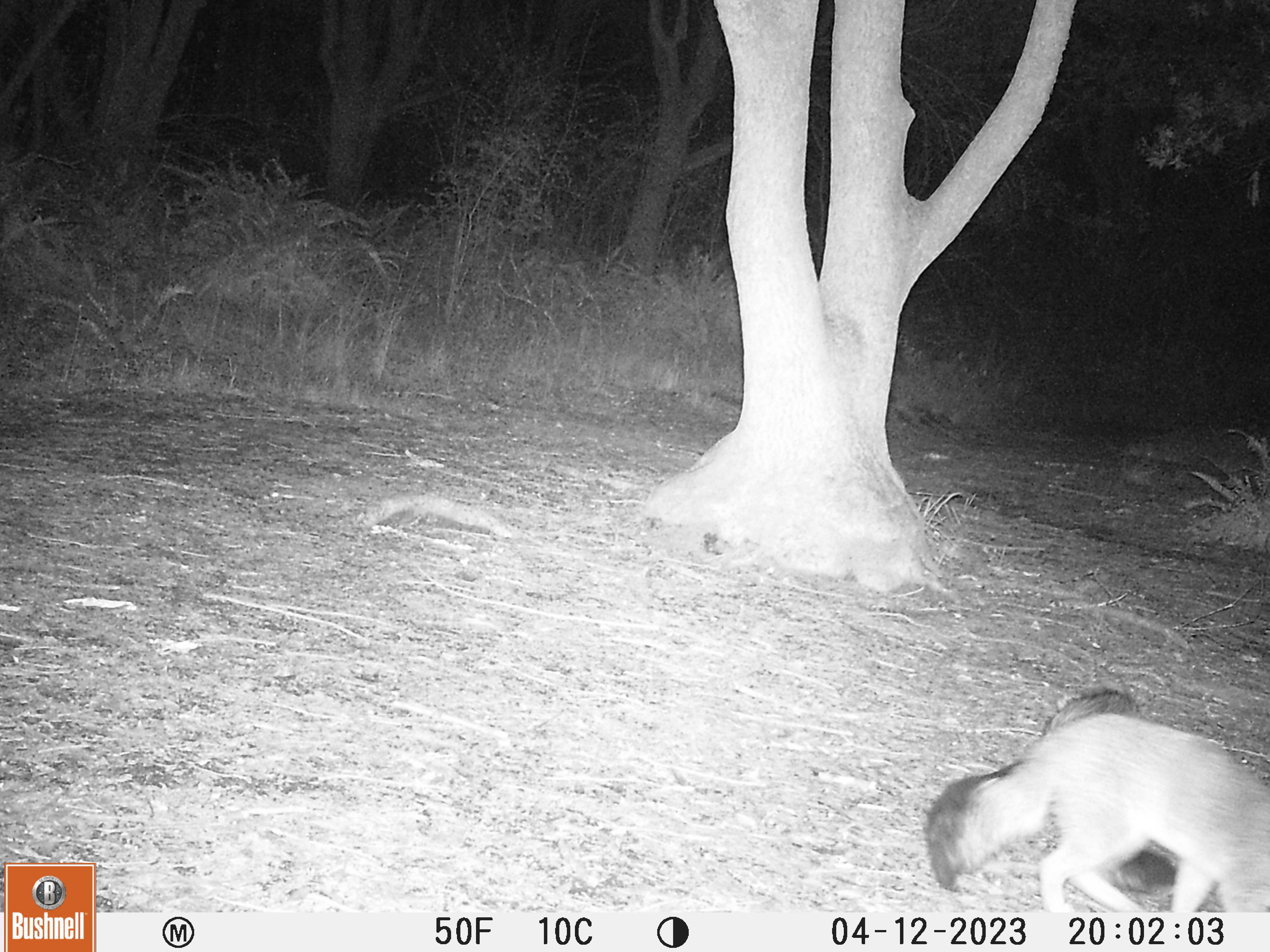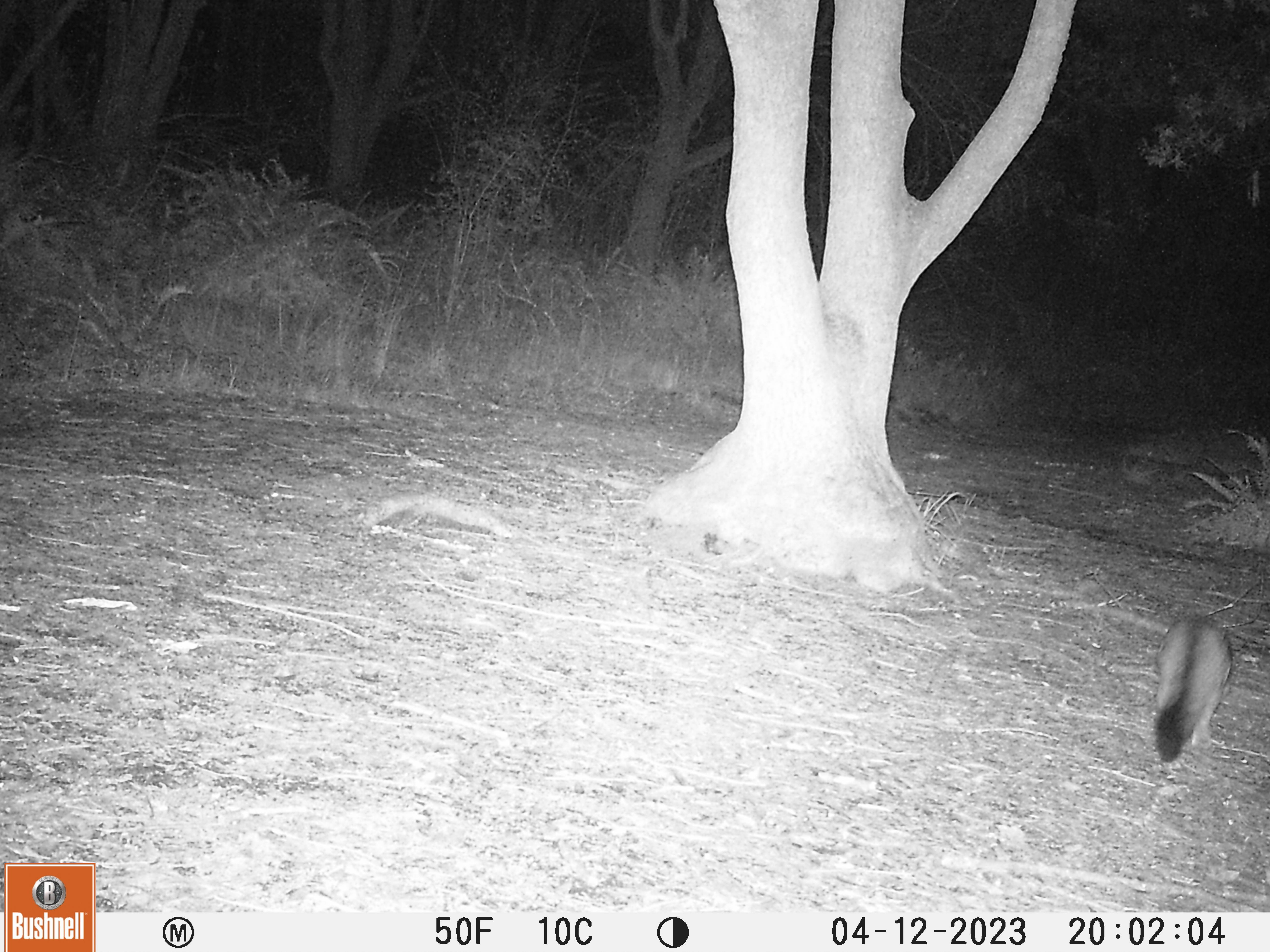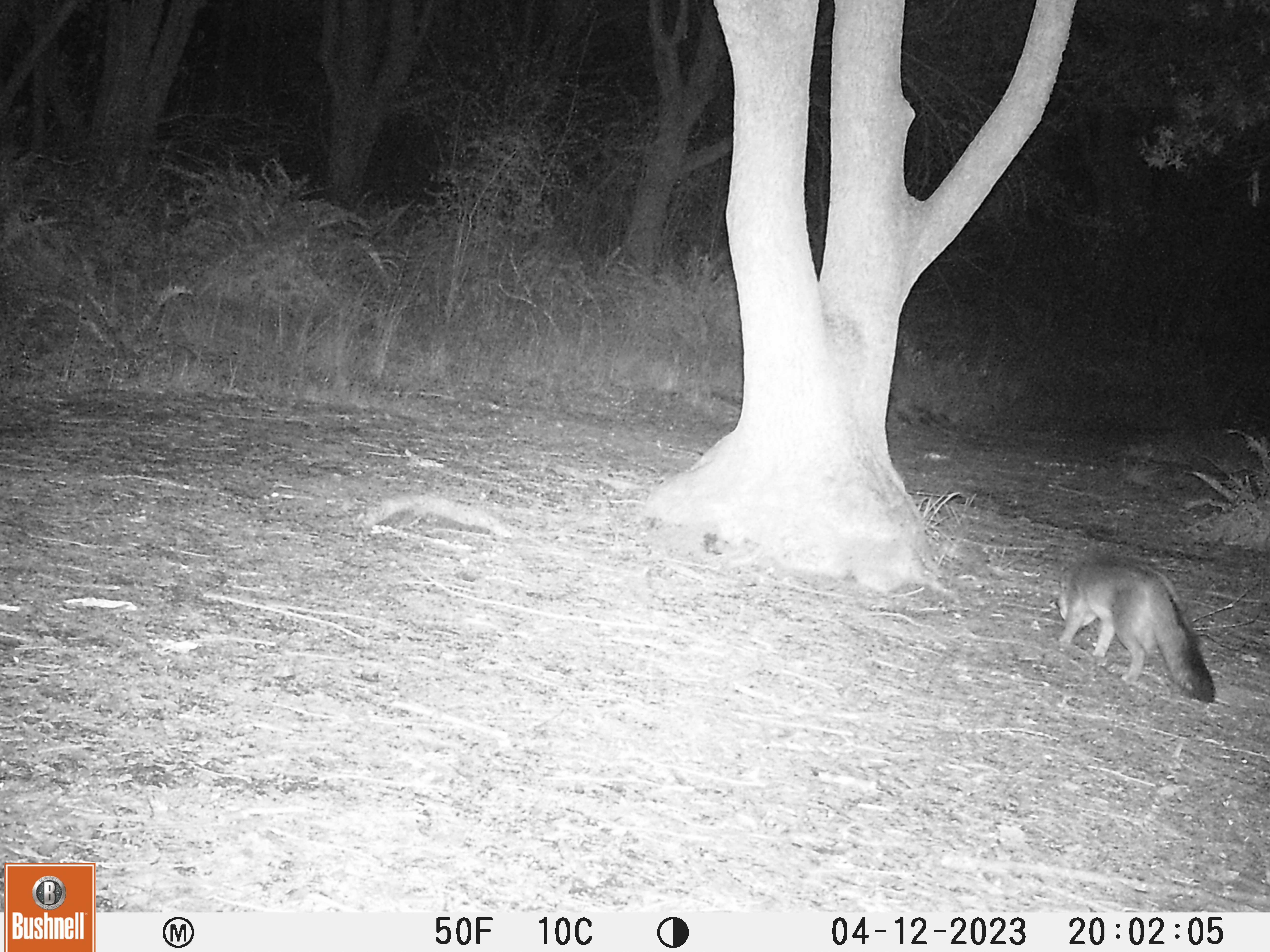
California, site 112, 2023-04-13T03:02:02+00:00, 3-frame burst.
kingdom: Animalia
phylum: Chordata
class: Mammalia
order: Carnivora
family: Canidae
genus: Urocyon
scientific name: Urocyon cinereoargenteus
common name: gray fox